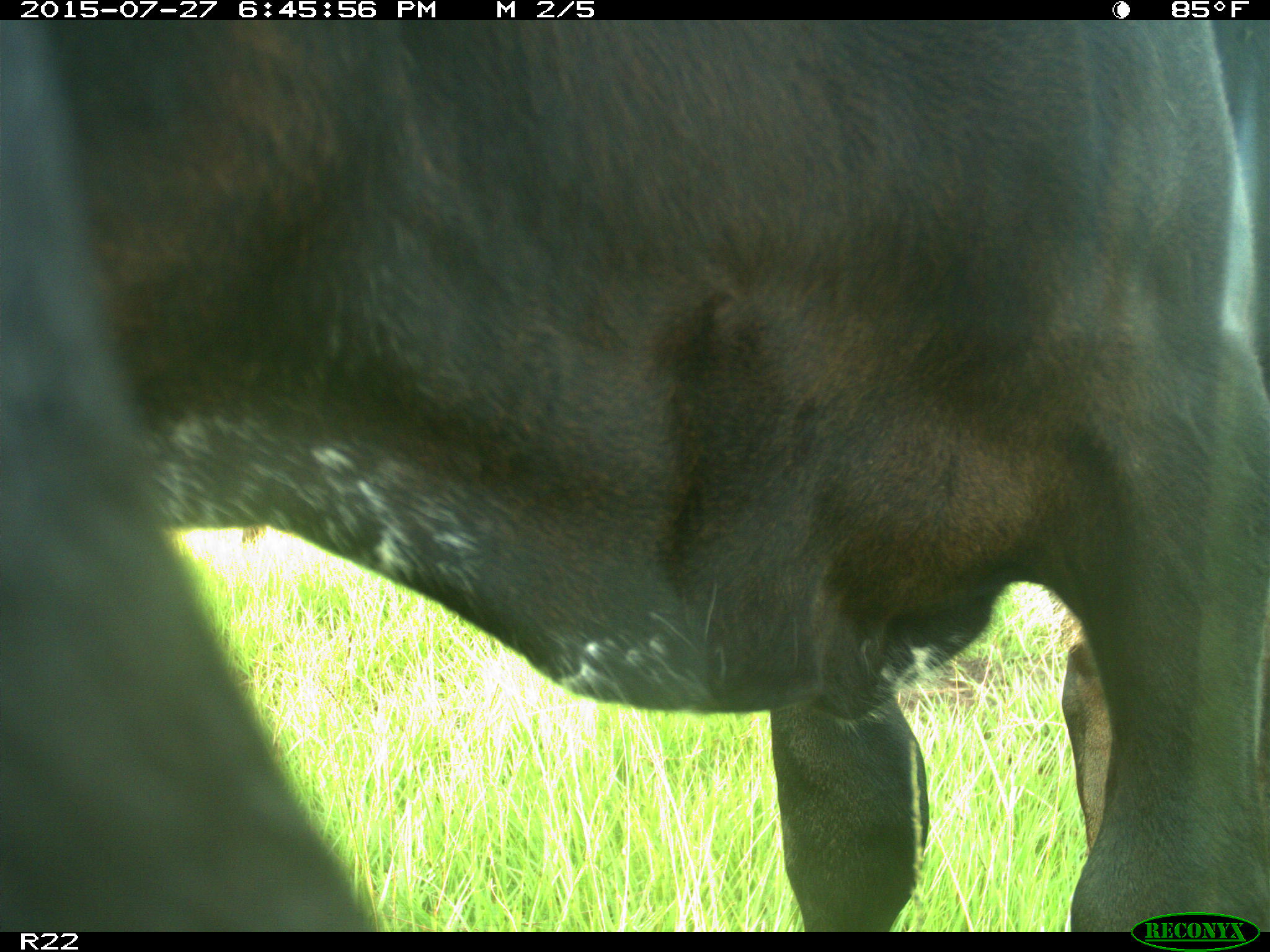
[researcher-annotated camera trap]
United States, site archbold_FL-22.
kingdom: Animalia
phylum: Chordata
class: Mammalia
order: Artiodactyla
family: Bovidae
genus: Bos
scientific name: Bos taurus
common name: domestic cow